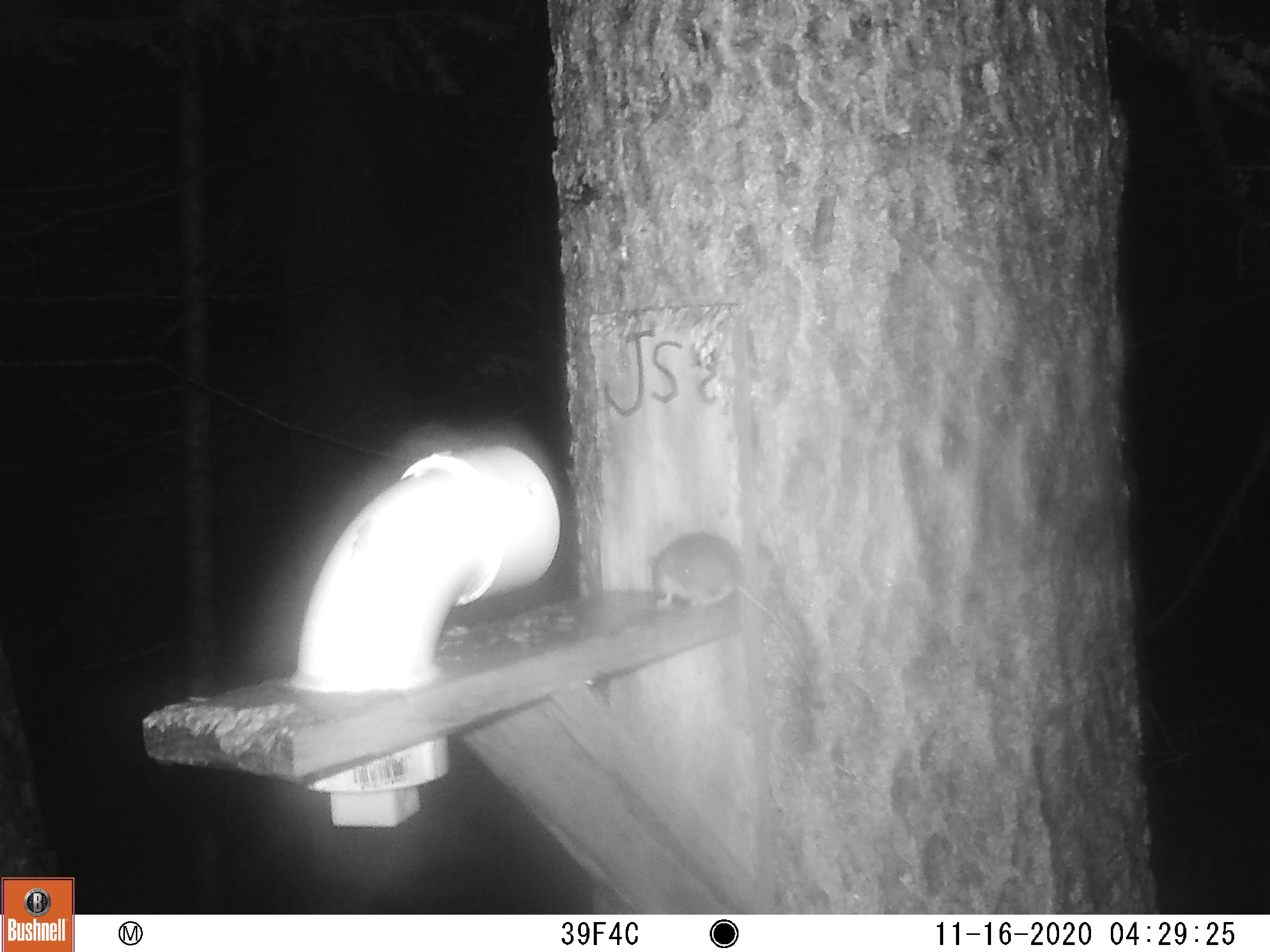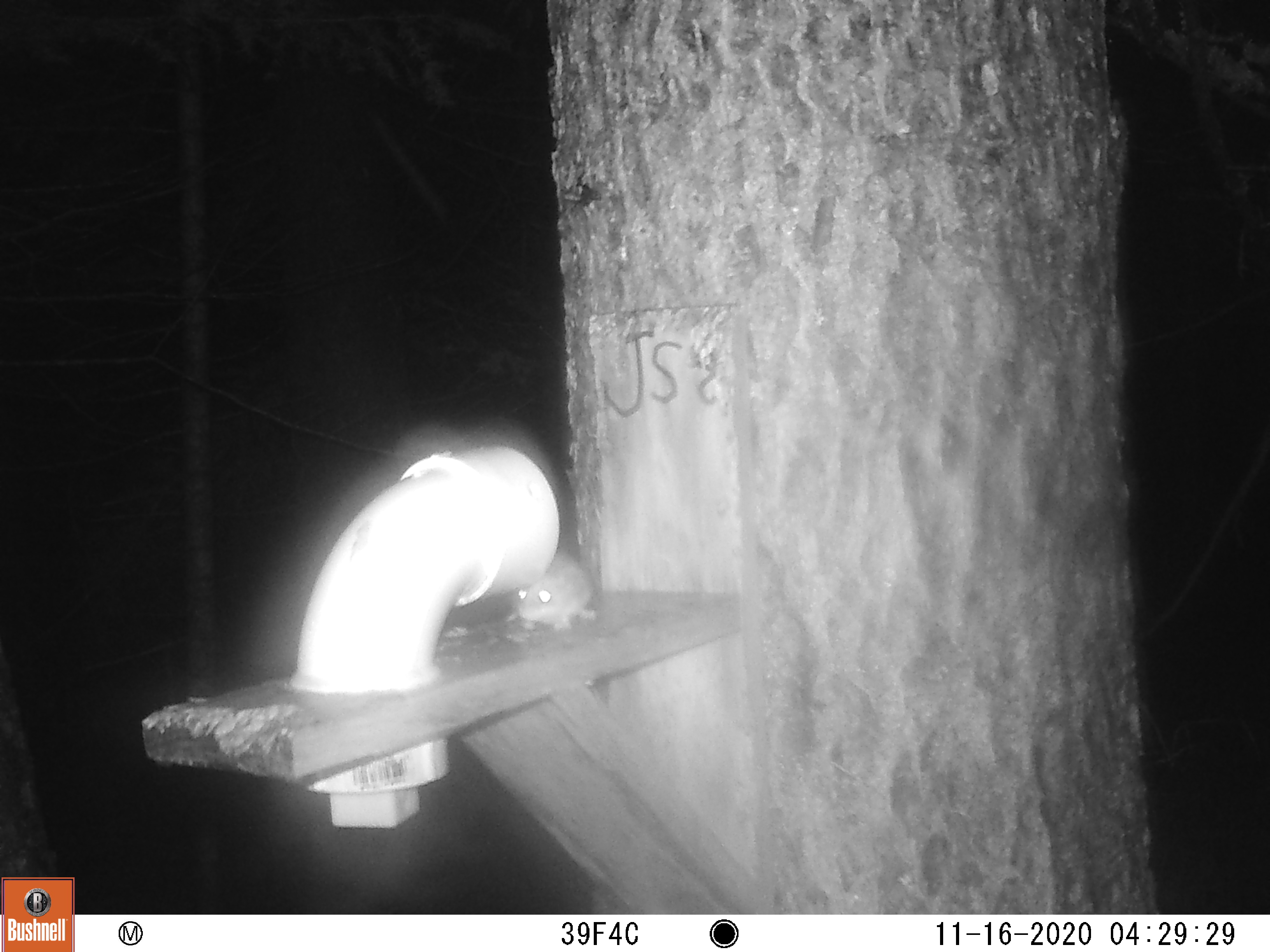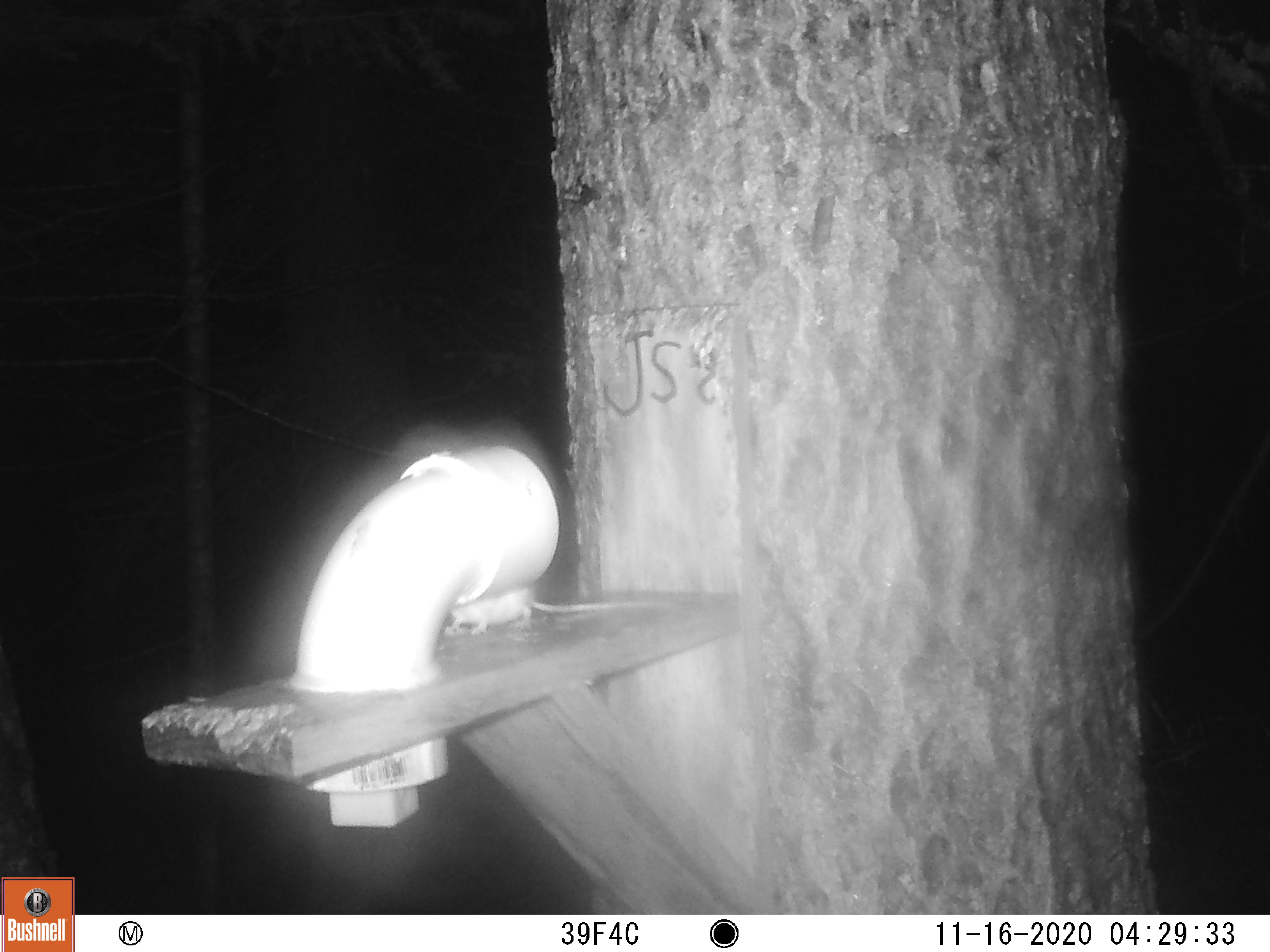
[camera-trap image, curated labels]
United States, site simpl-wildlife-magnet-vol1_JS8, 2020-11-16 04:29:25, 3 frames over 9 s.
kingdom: Animalia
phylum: Chordata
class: Mammalia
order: Rodentia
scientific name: Rodentia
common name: mouse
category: mouse sp.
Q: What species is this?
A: Mouse sp. (mouse) (Rodentia).